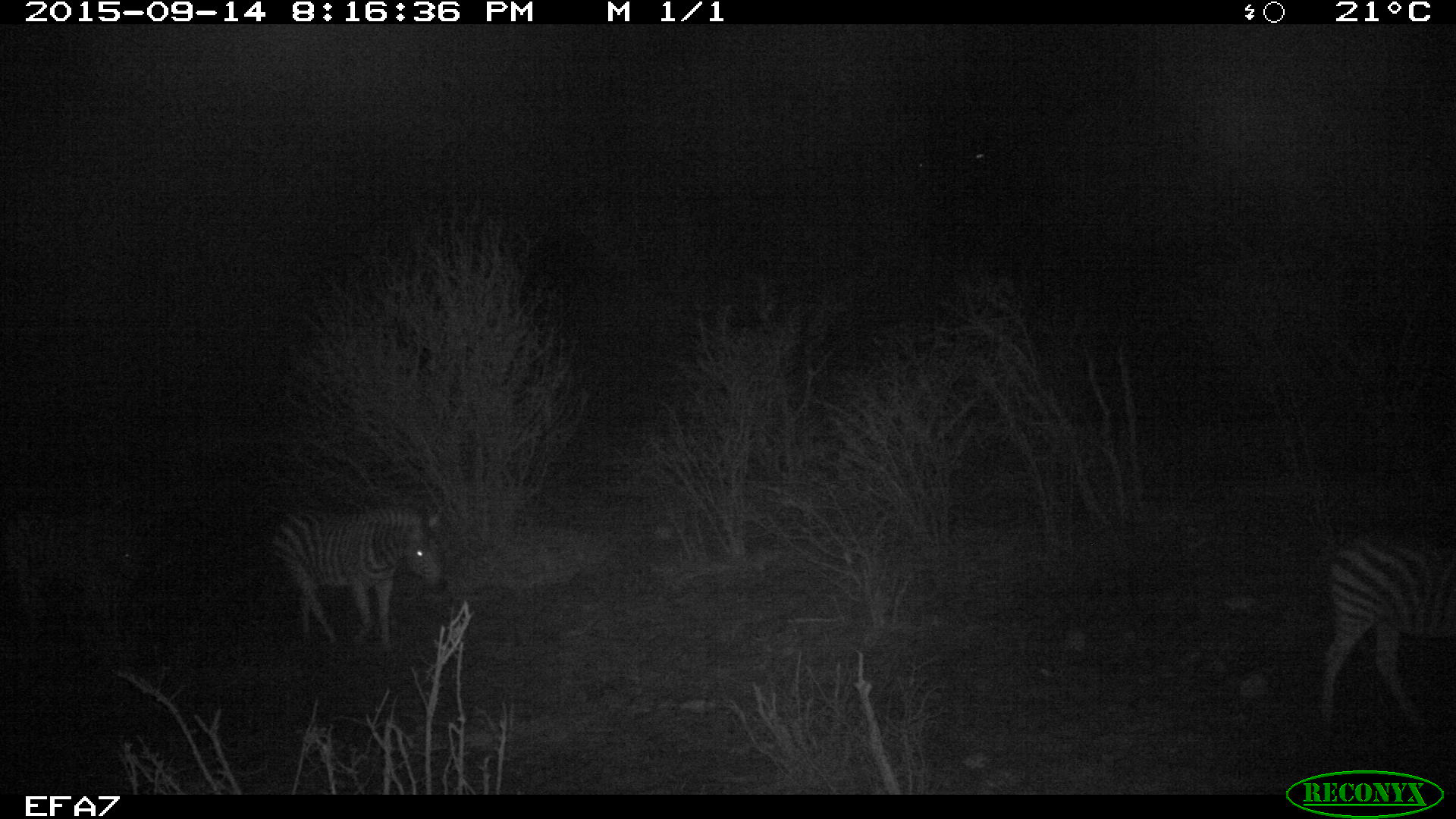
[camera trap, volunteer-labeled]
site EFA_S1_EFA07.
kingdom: Animalia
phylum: Chordata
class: Mammalia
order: Perissodactyla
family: Equidae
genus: Equus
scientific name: Equus quagga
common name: plains zebra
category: zebraplains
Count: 2.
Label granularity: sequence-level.